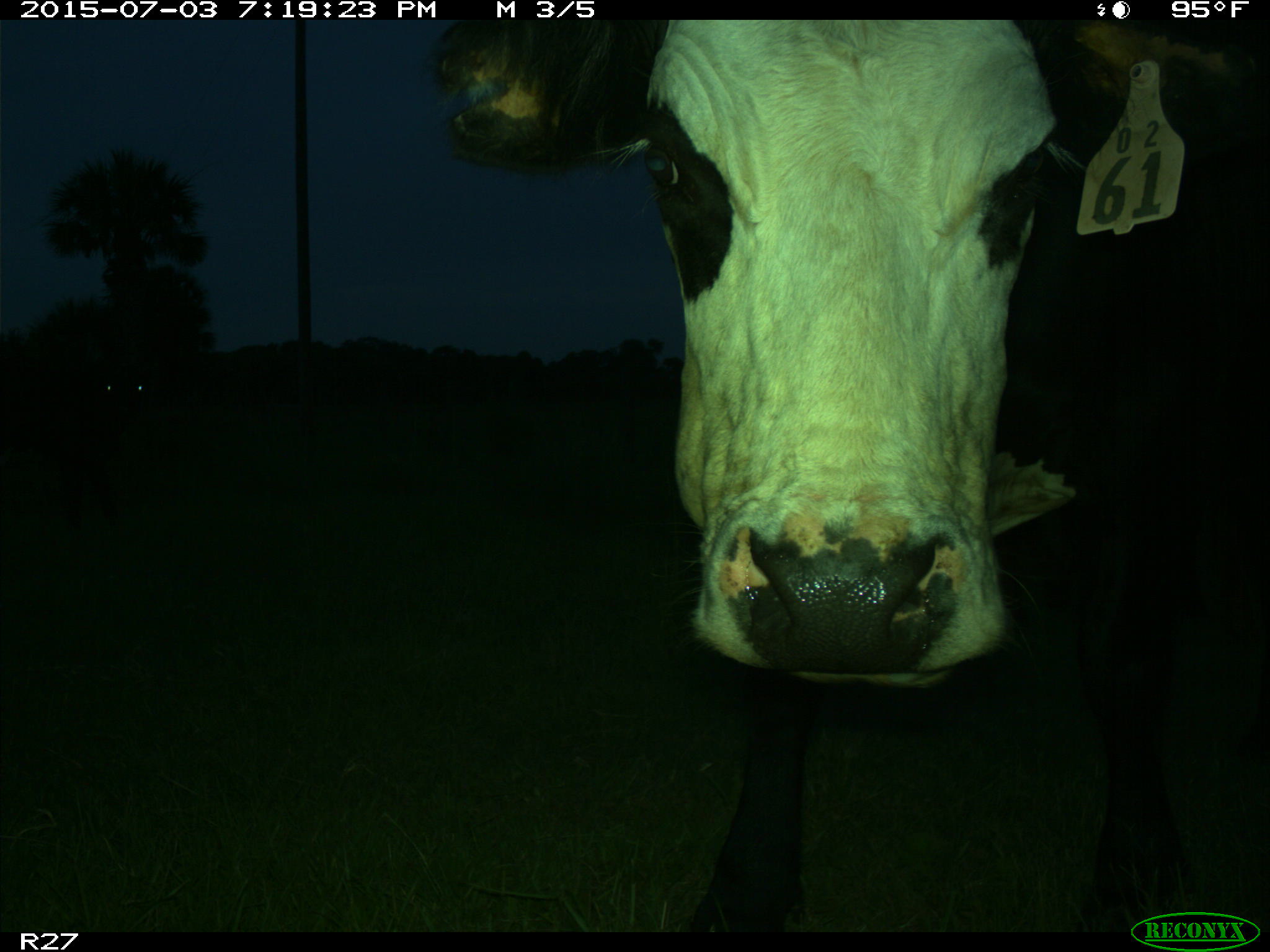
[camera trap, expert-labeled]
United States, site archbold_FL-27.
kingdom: Animalia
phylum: Chordata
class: Mammalia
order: Artiodactyla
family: Bovidae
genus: Bos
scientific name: Bos taurus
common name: domestic cow